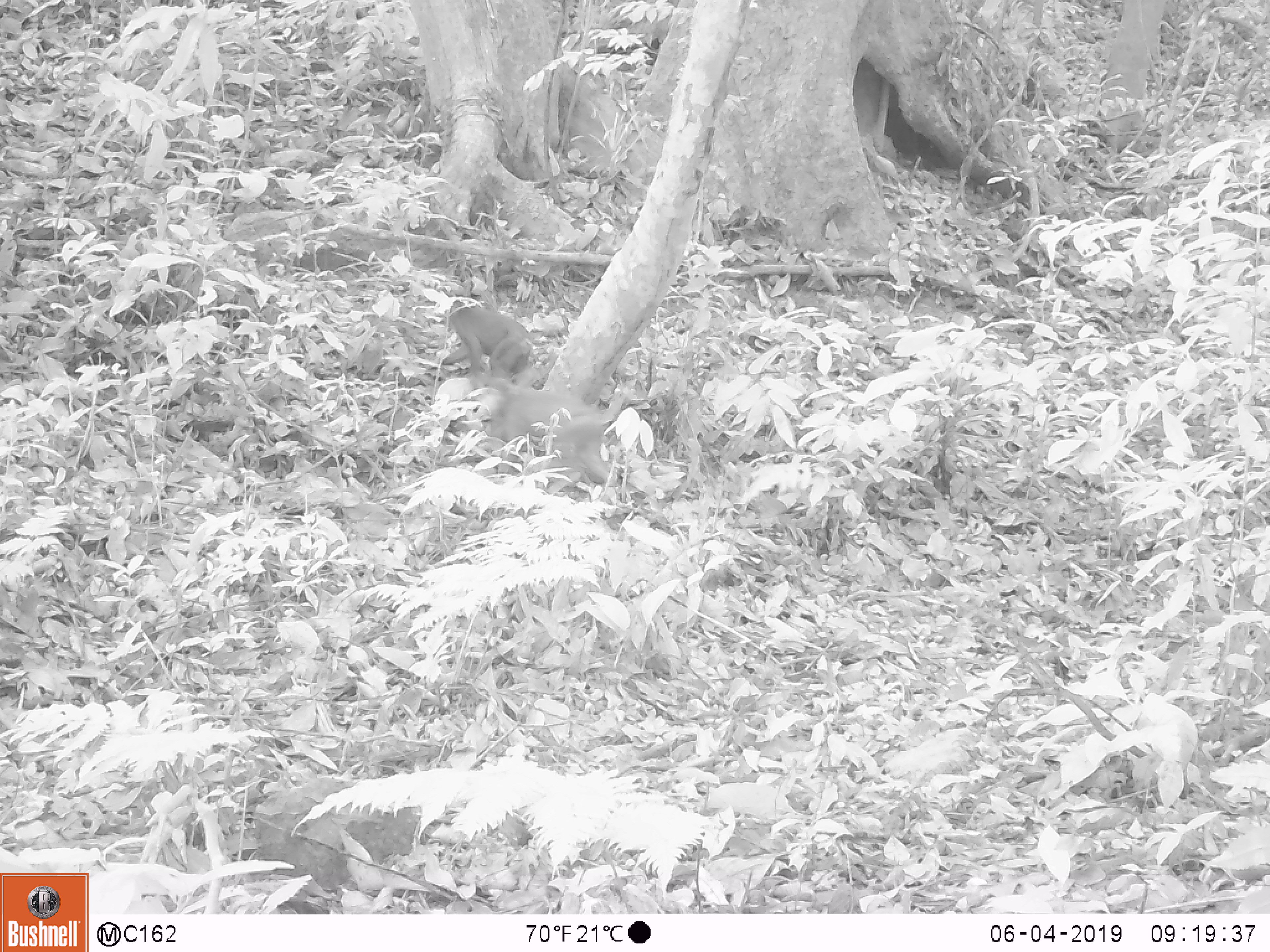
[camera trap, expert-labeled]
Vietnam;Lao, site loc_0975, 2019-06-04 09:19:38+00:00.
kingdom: Animalia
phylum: Chordata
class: Mammalia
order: Primates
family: Cercopithecidae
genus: Macaca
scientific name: Macaca arctoides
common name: stump-tailed macaque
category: stump tailed macaque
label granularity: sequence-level